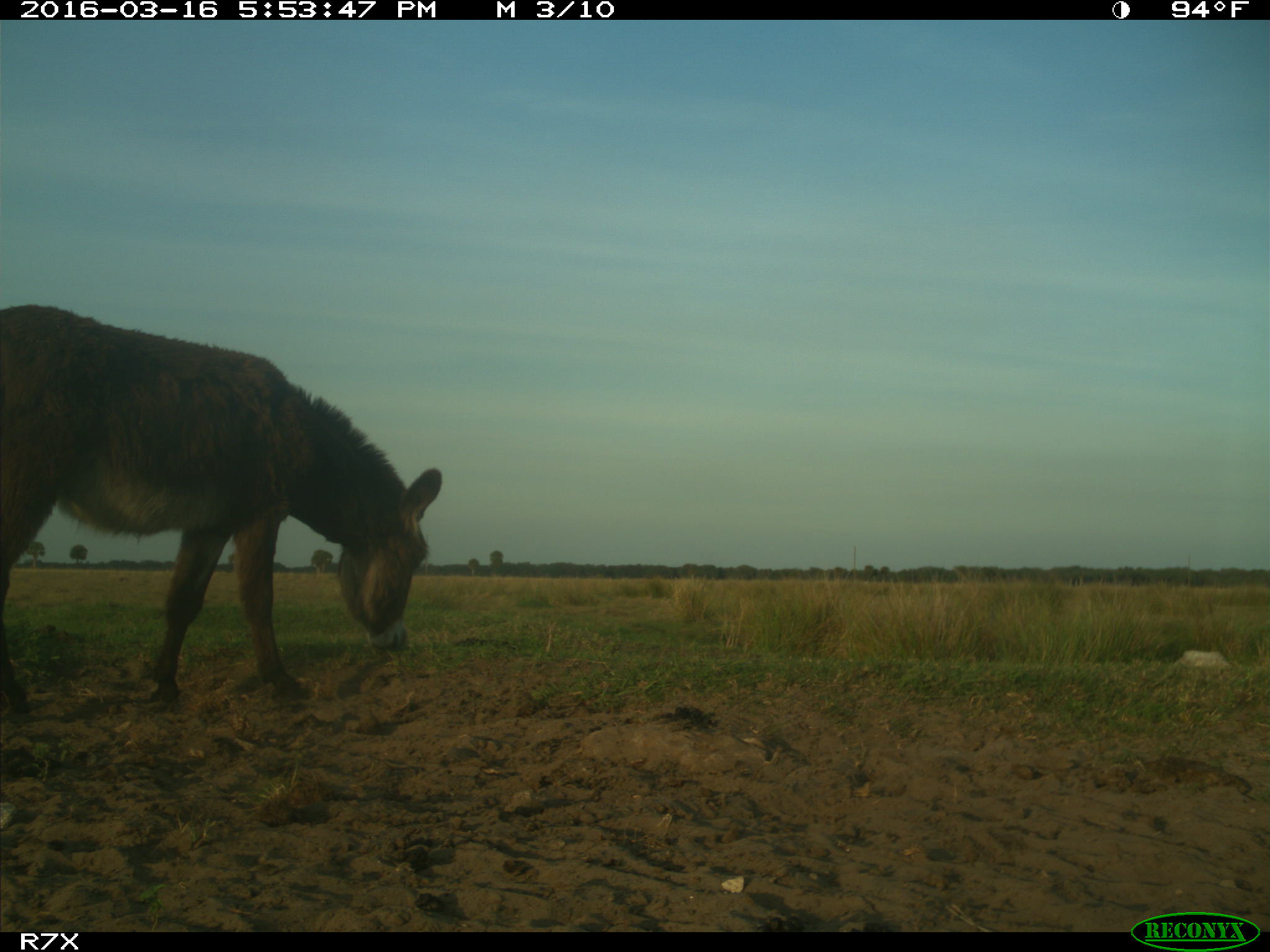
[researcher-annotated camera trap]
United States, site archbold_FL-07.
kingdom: Animalia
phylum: Chordata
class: Mammalia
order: Artiodactyla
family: Bovidae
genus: Bos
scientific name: Bos taurus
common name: domestic cow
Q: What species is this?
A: Bos taurus (domestic cow).